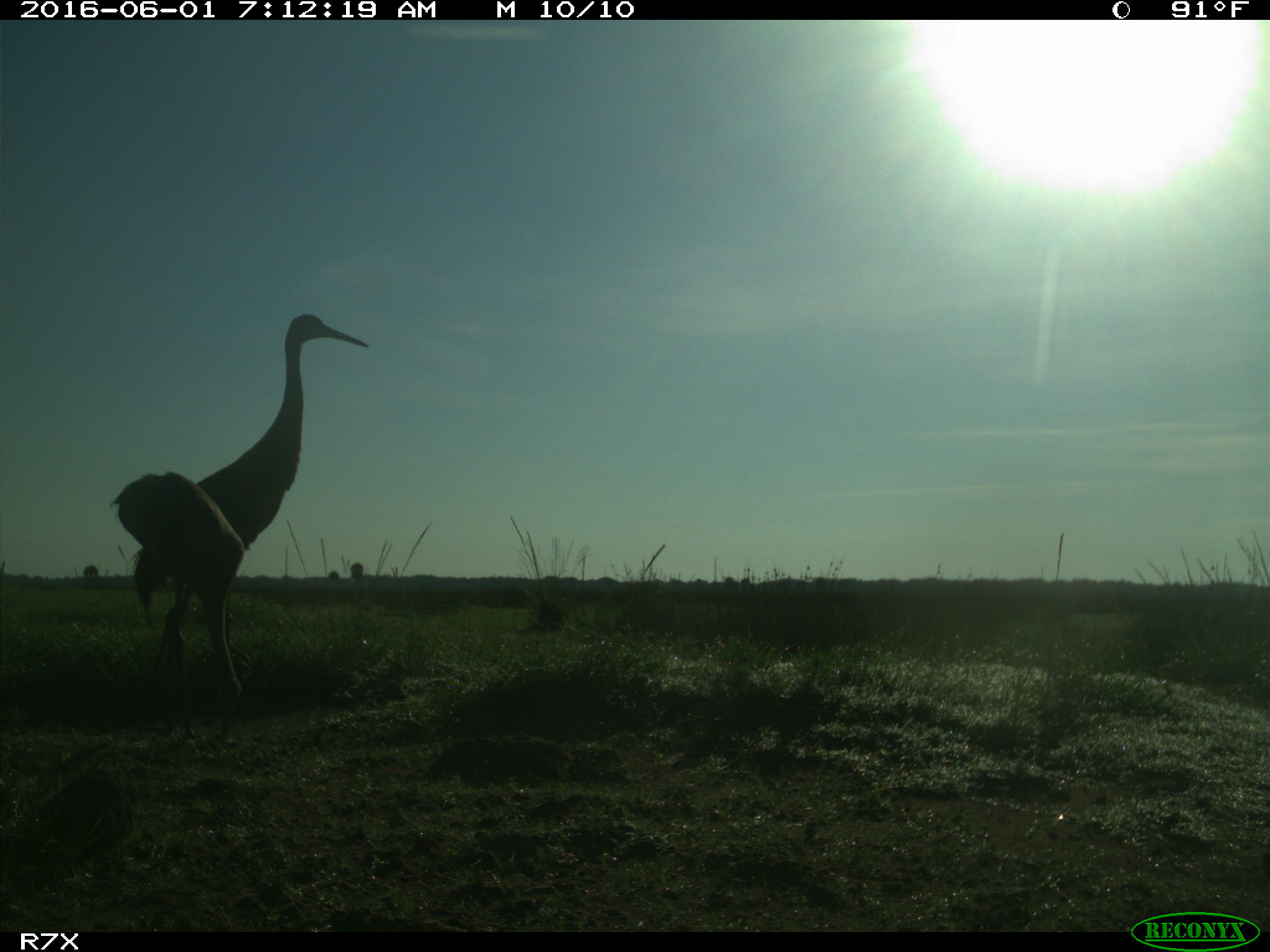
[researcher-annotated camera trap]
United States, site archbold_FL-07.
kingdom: Animalia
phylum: Chordata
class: Aves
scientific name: Aves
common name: birds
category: unidentified bird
Unidentified bird (birds) (Aves).